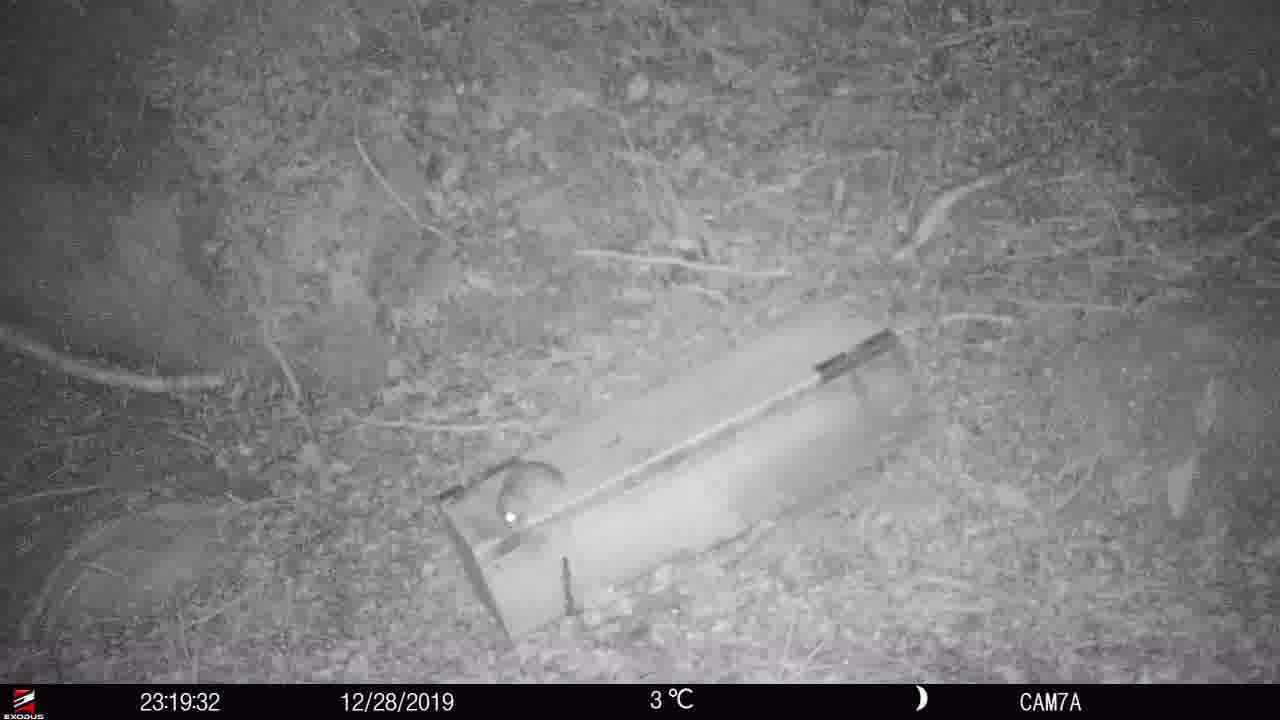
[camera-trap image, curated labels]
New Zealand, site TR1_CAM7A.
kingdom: Animalia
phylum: Chordata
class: Mammalia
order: Rodentia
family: Muridae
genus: Rattus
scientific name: Rattus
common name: rat